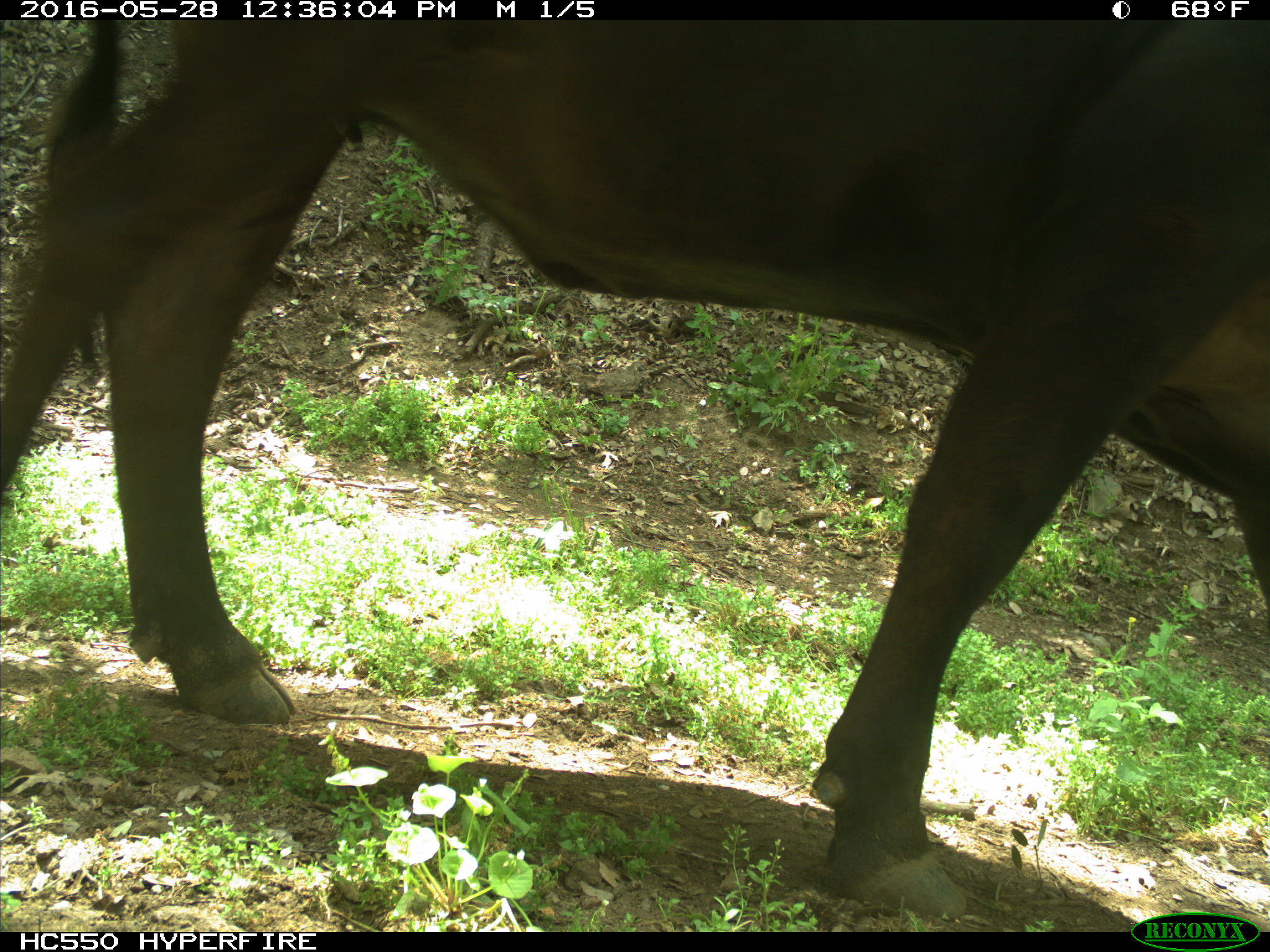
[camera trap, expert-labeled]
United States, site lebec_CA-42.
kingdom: Animalia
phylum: Chordata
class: Mammalia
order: Artiodactyla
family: Bovidae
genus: Bos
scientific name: Bos taurus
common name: domestic cow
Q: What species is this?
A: Bos taurus (domestic cow).